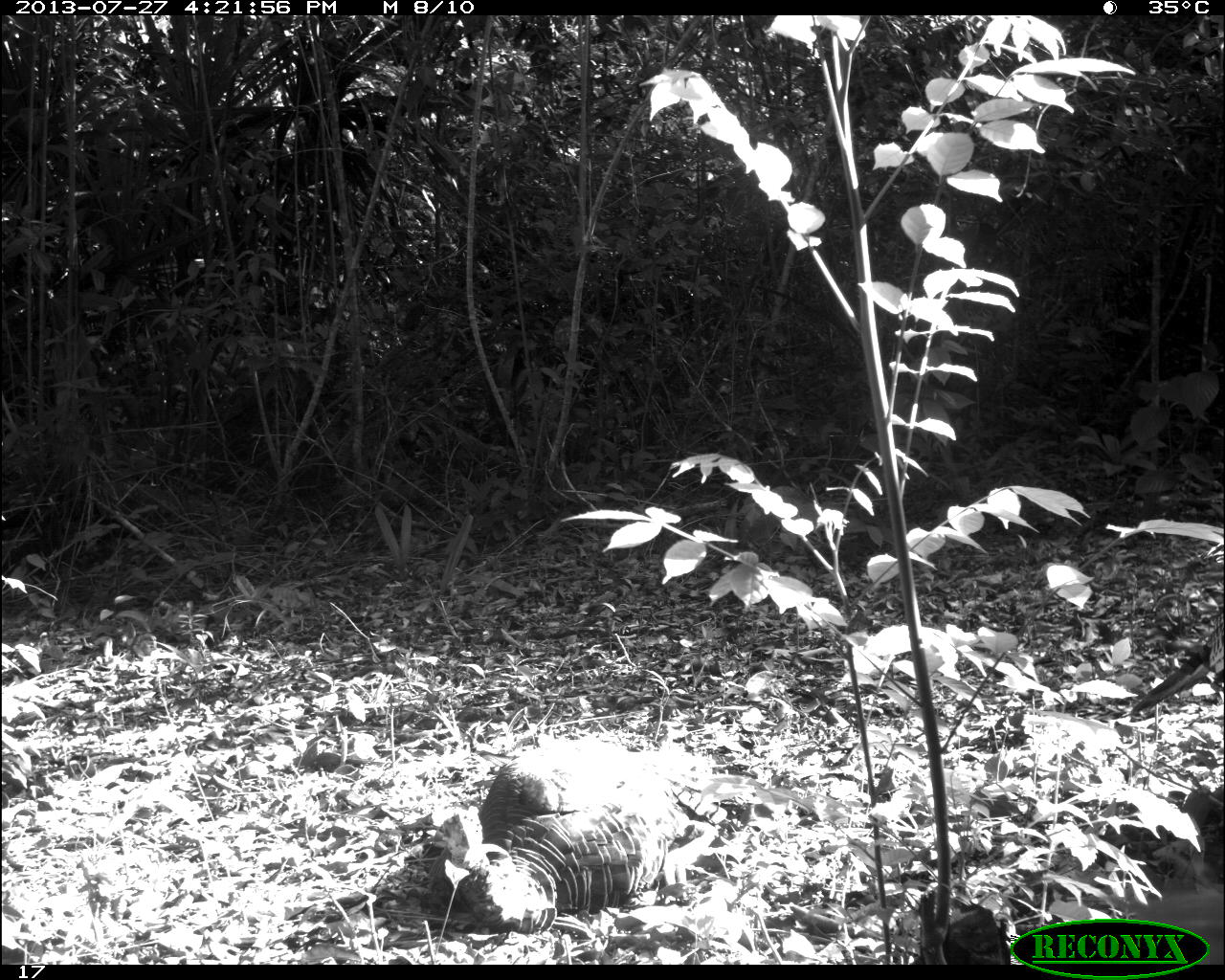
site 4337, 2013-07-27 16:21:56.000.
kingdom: Animalia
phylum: Chordata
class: Aves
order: Galliformes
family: Phasianidae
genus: Meleagris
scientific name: Meleagris ocellata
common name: ocellated turkey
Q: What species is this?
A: Meleagris ocellata (ocellated turkey).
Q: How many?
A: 2.